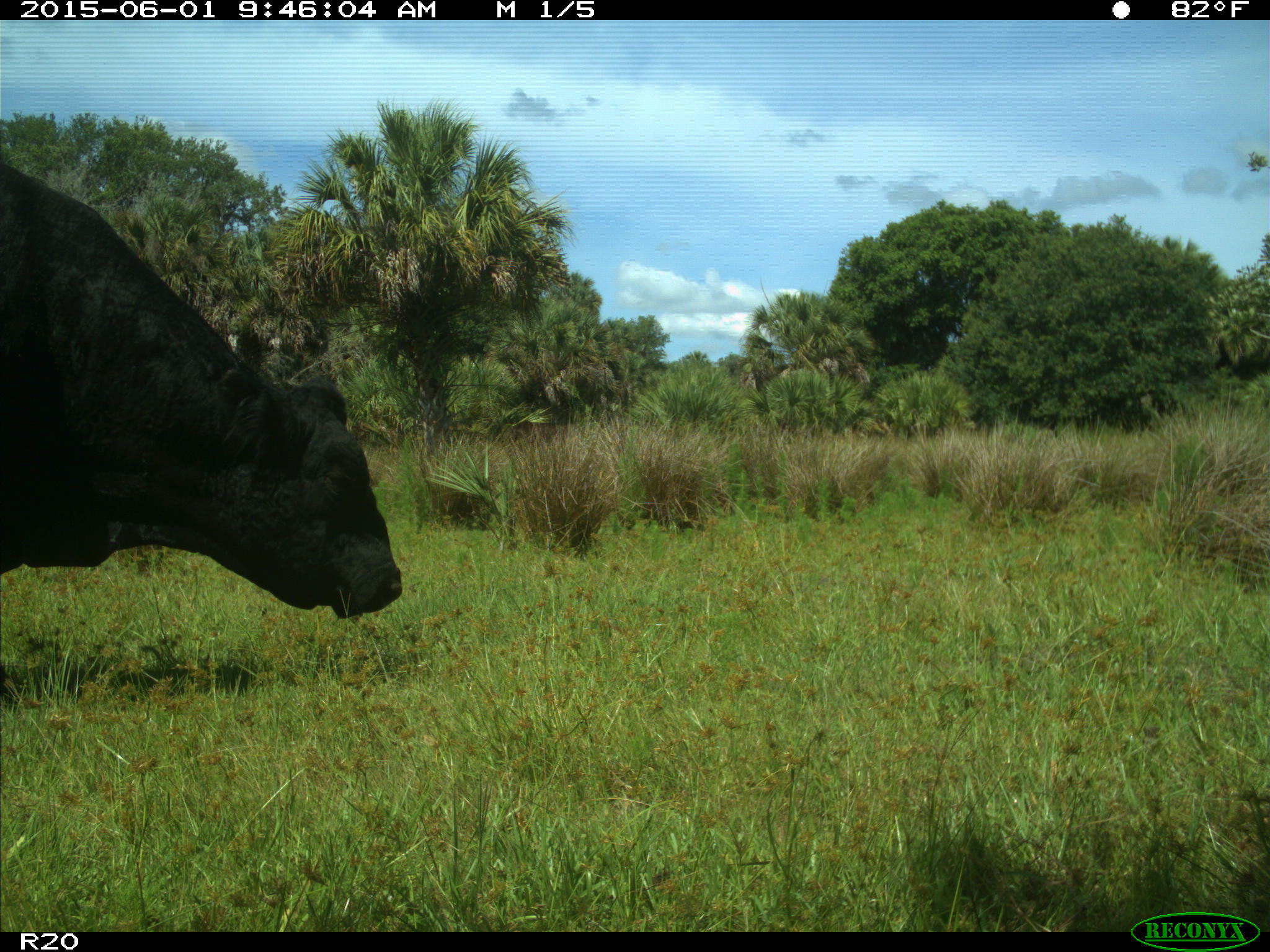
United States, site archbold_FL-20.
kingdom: Animalia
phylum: Chordata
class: Mammalia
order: Artiodactyla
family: Bovidae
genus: Bos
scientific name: Bos taurus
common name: domestic cow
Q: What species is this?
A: Bos taurus (domestic cow).